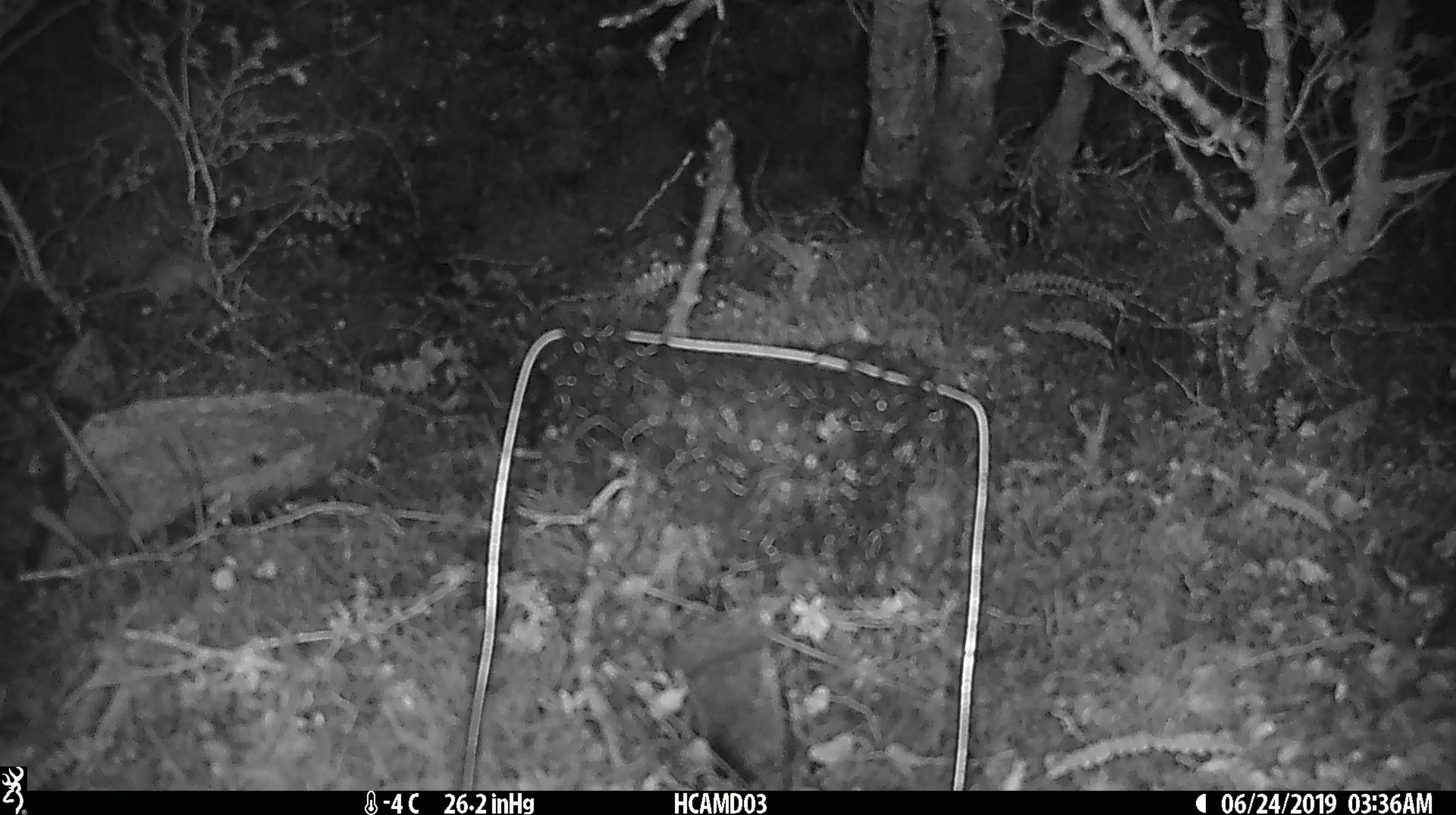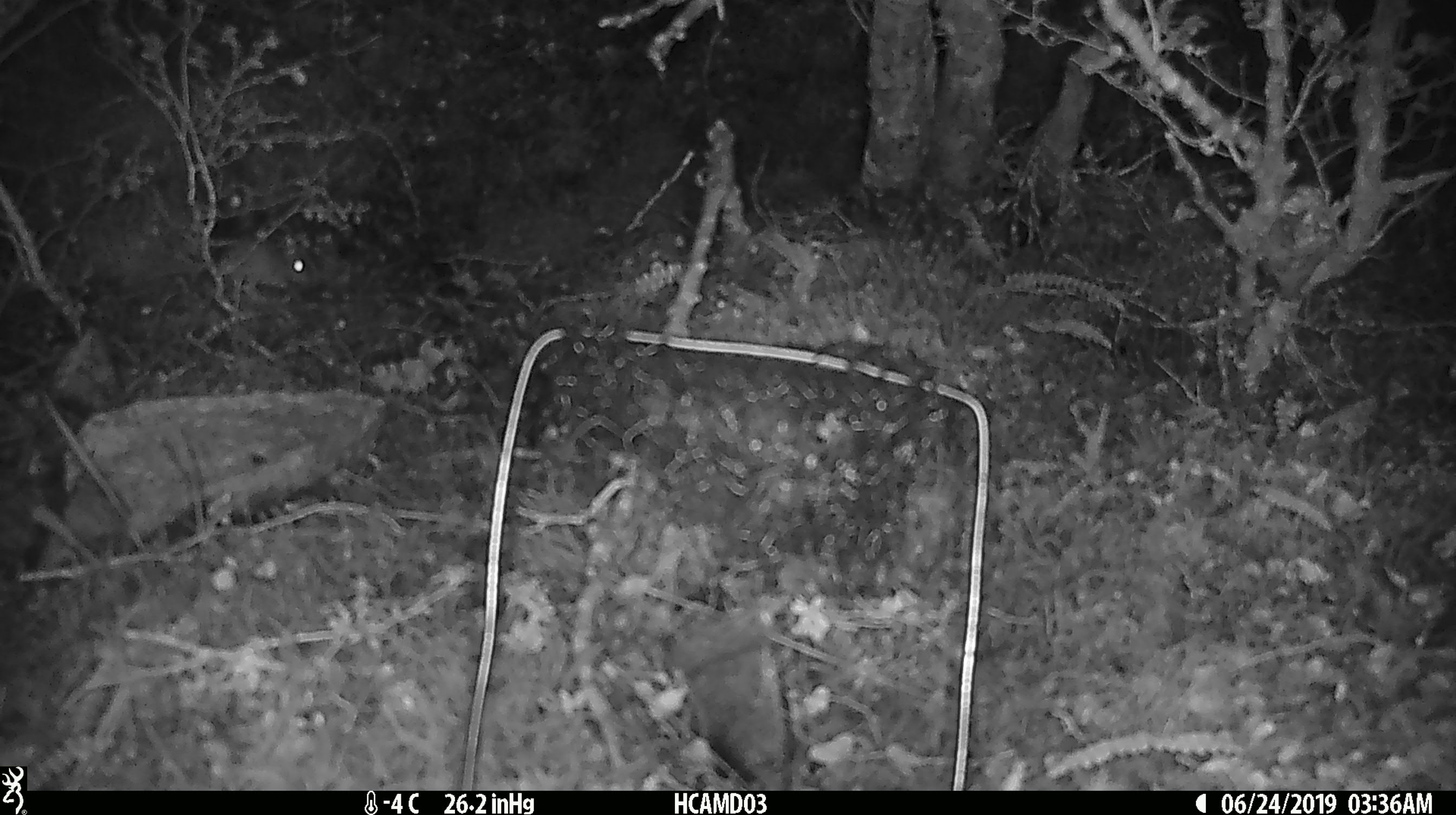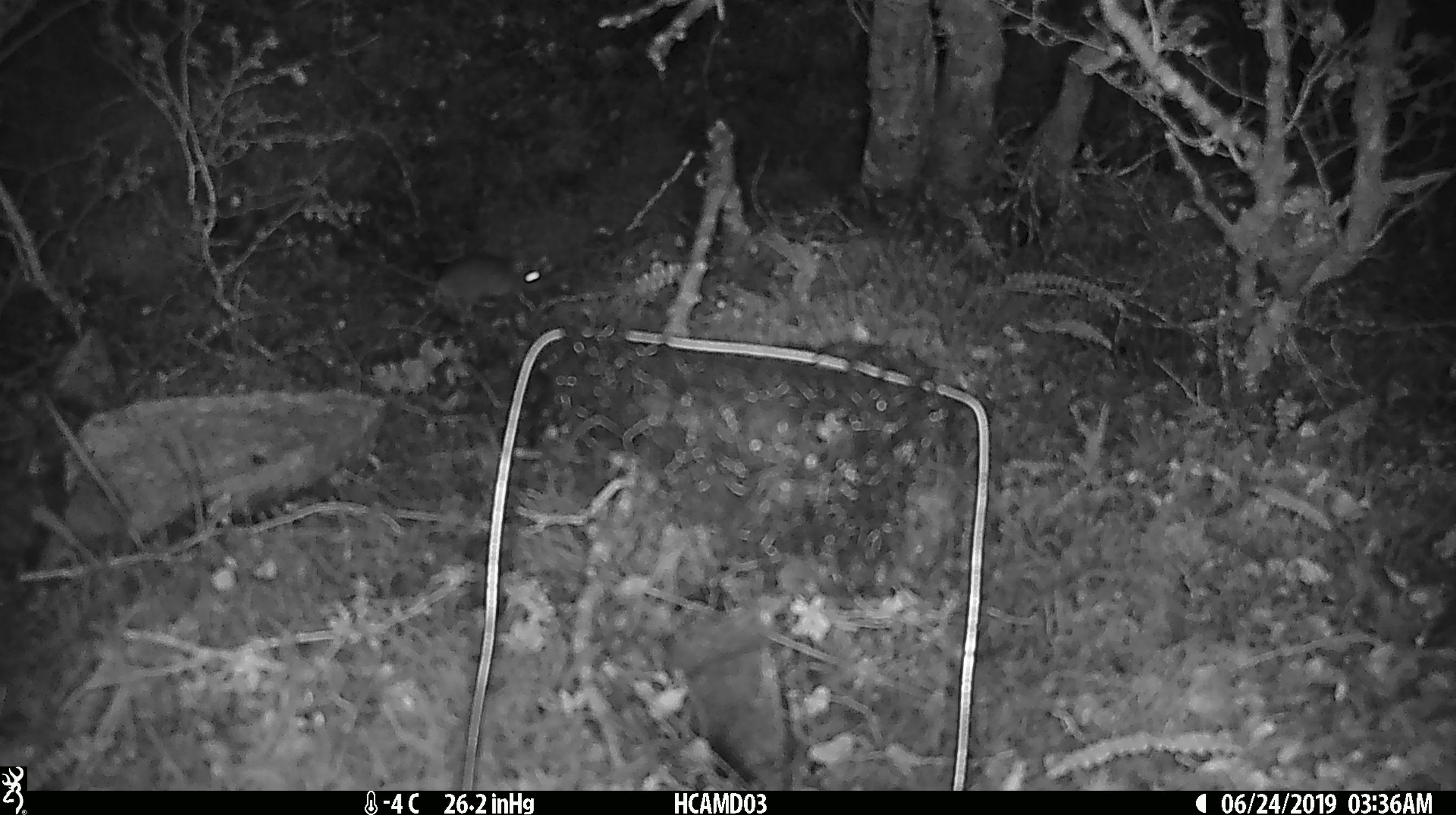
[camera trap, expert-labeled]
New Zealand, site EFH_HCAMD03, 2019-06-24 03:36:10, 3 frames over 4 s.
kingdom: Animalia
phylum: Chordata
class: Mammalia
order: Rodentia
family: Muridae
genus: Mus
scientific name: Mus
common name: mouse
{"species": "mouse (Mus)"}